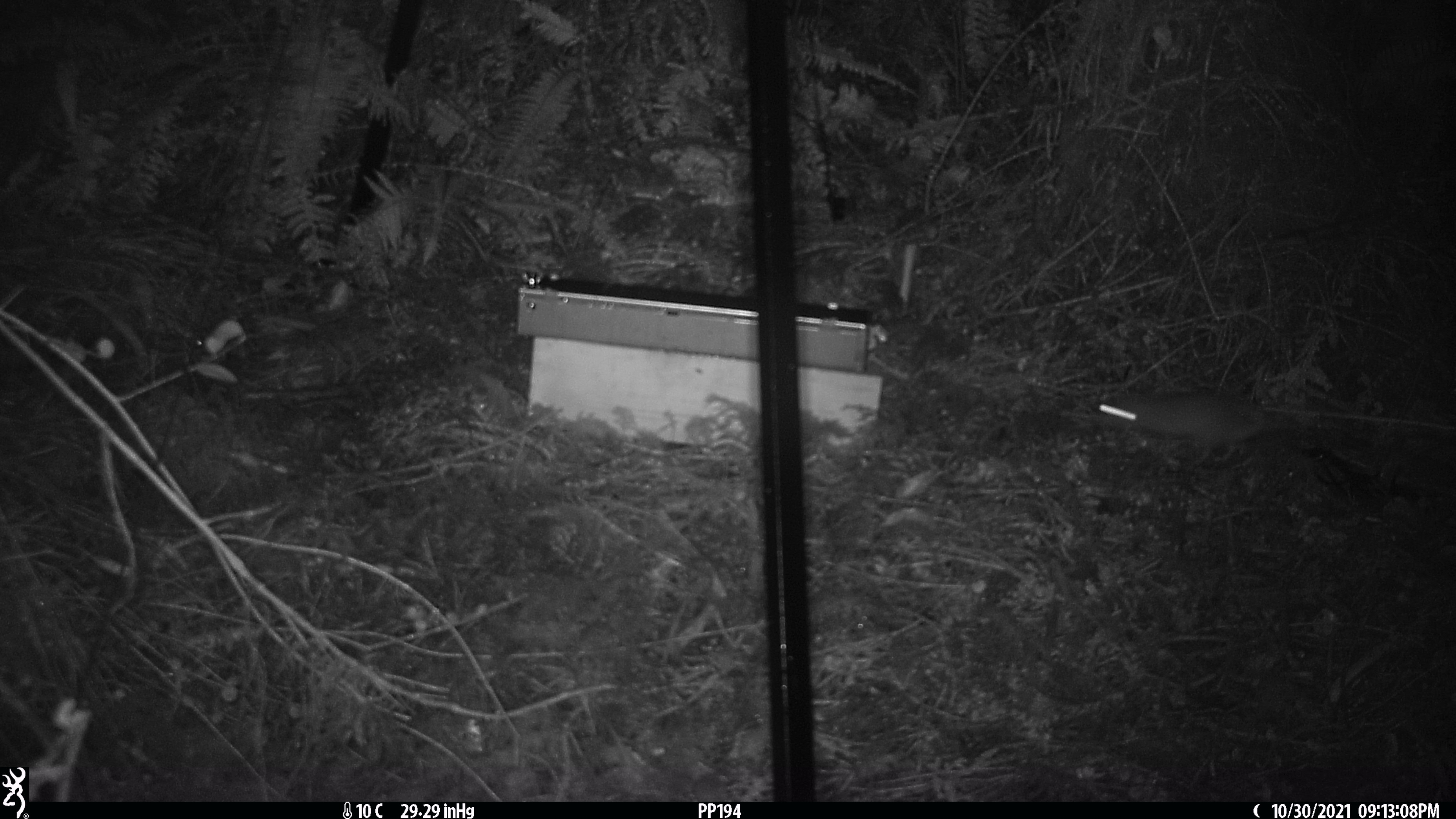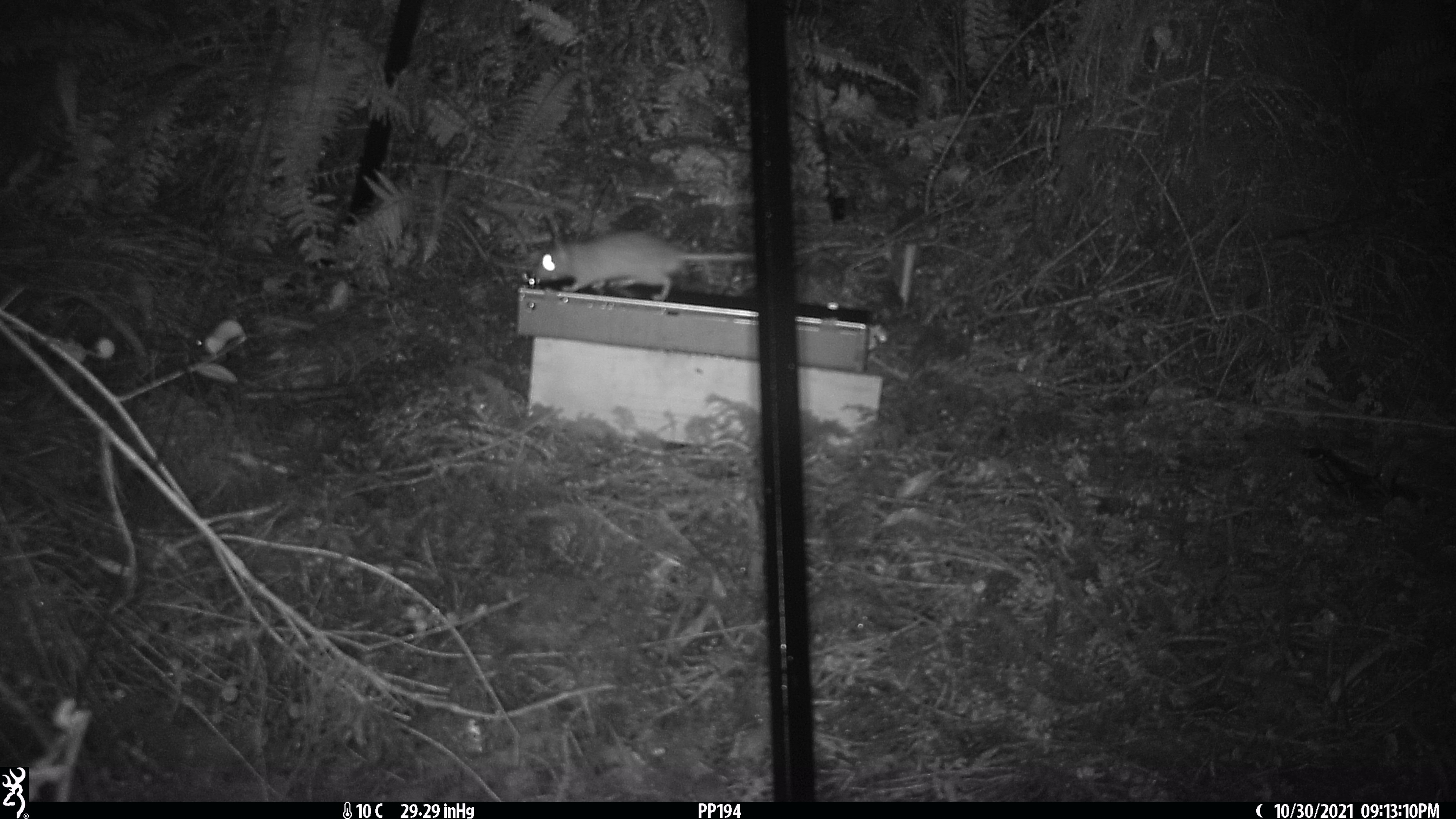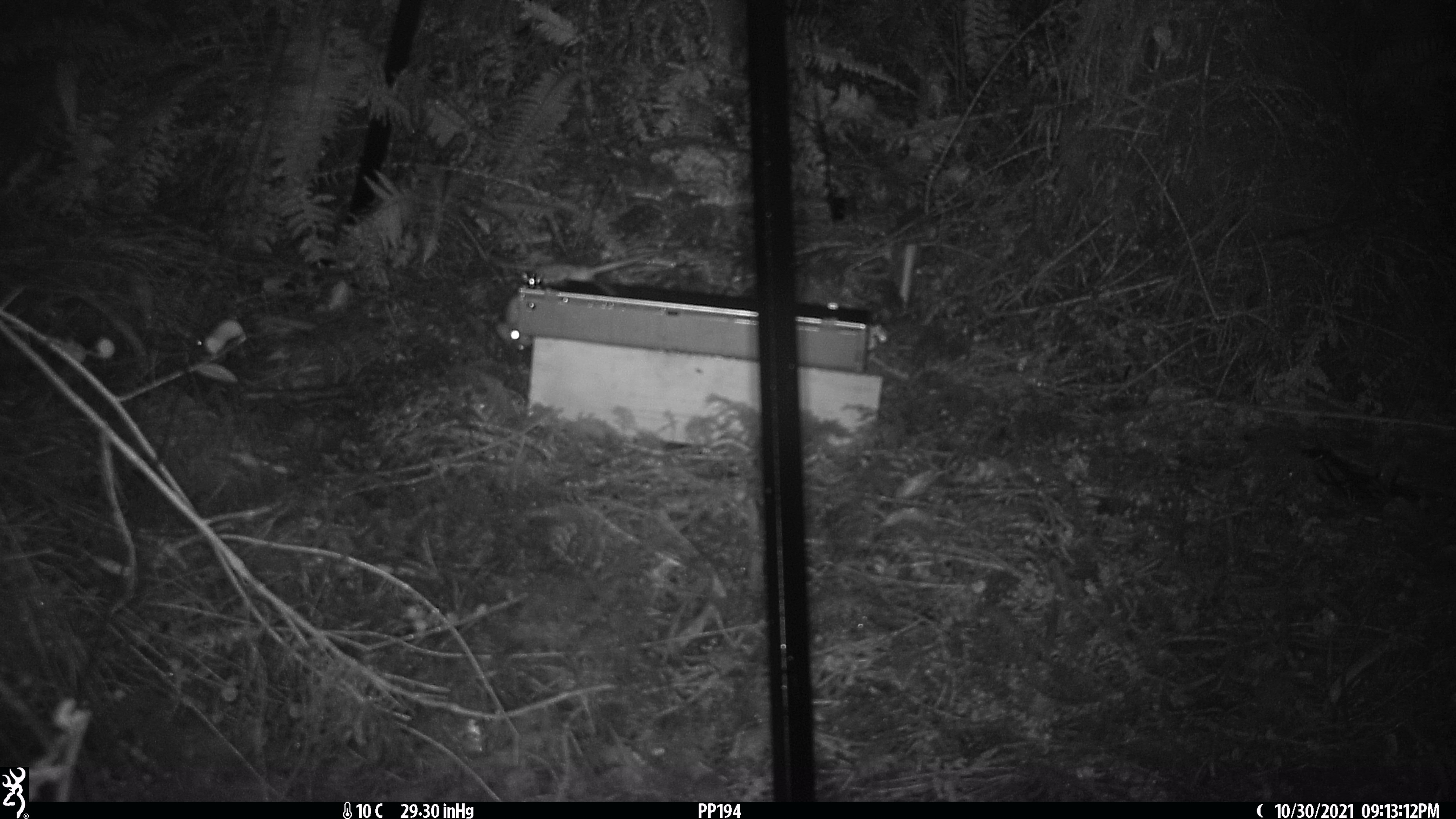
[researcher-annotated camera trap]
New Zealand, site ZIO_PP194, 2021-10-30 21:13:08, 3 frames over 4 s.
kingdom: Animalia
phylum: Chordata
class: Mammalia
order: Rodentia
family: Muridae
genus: Rattus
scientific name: Rattus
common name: rat